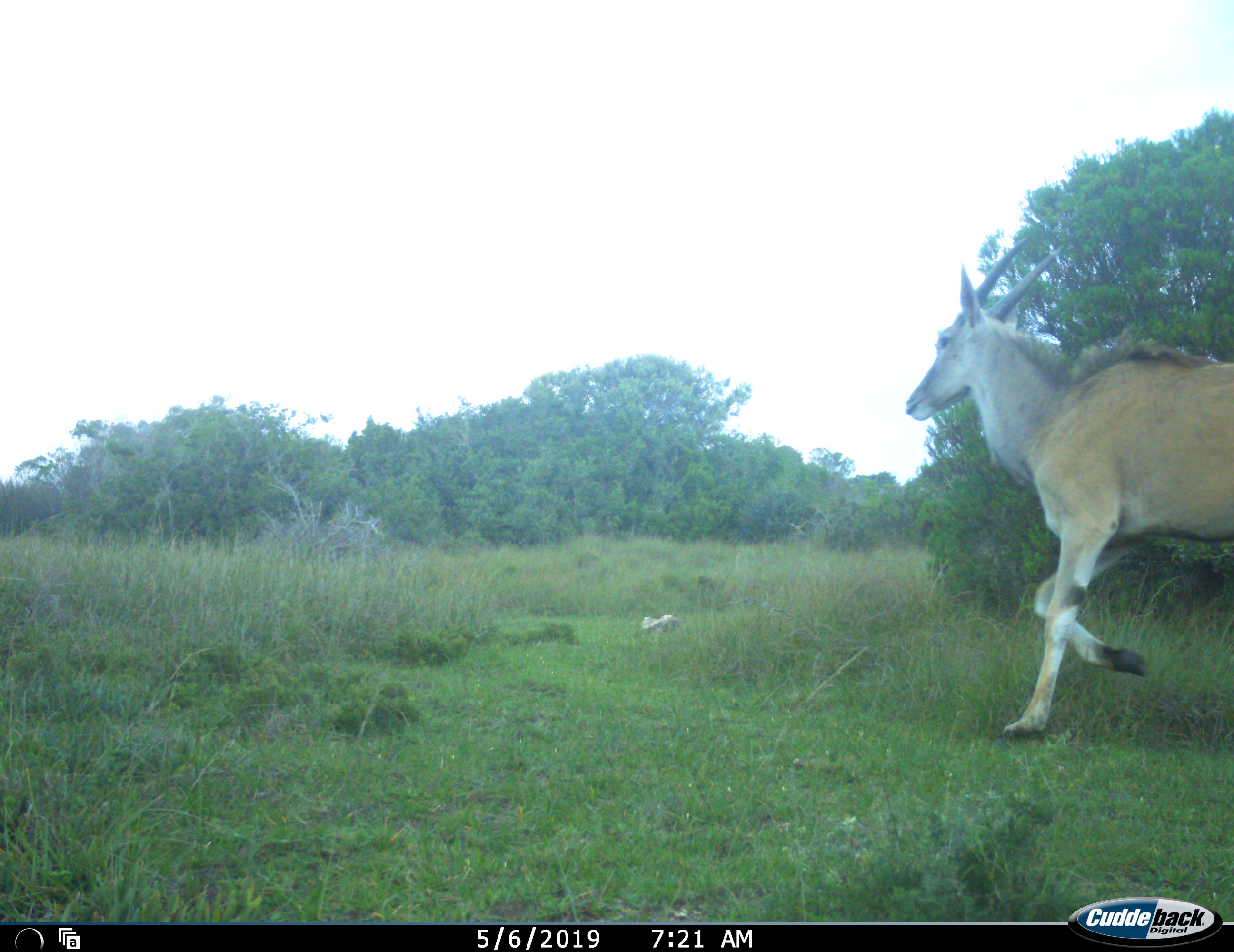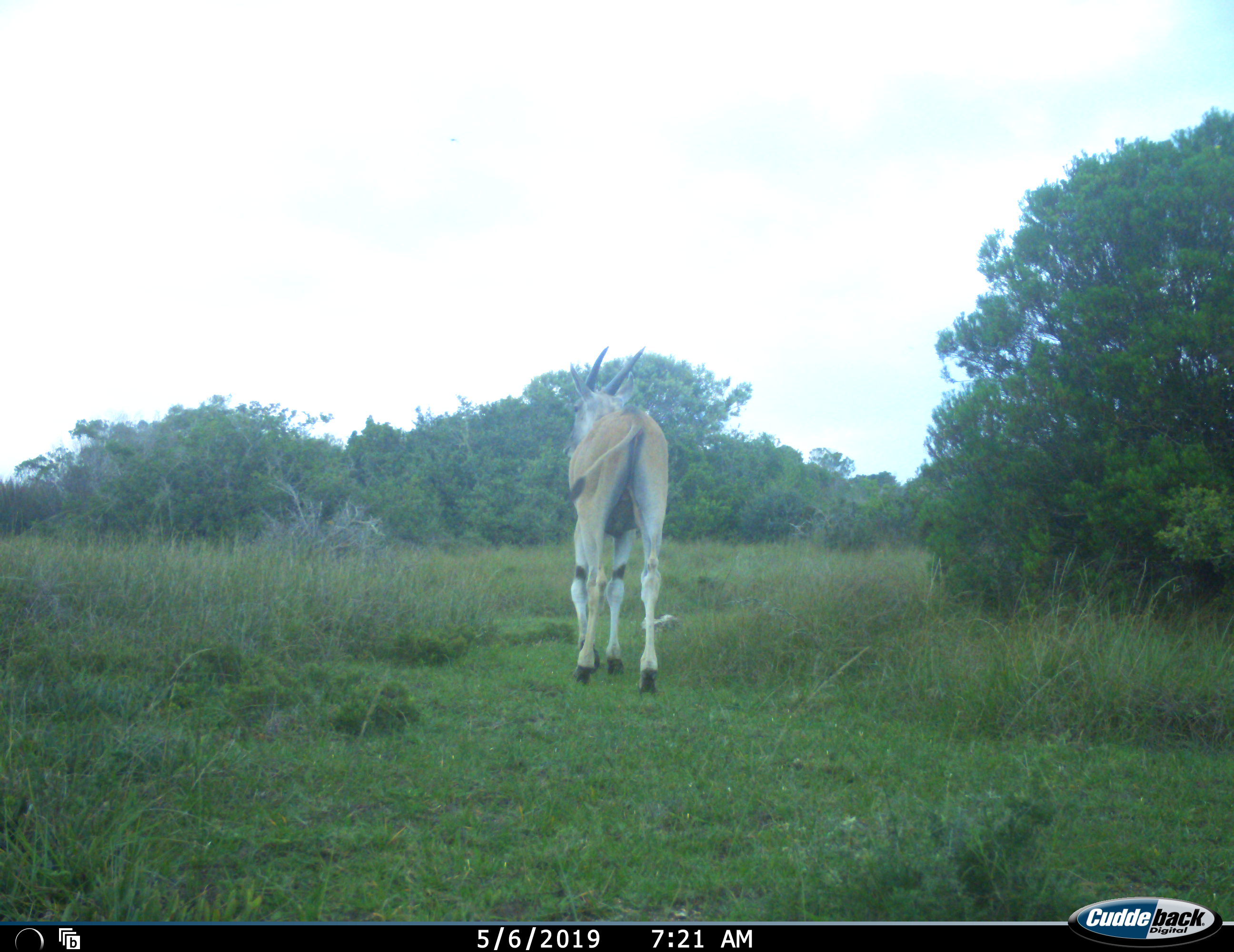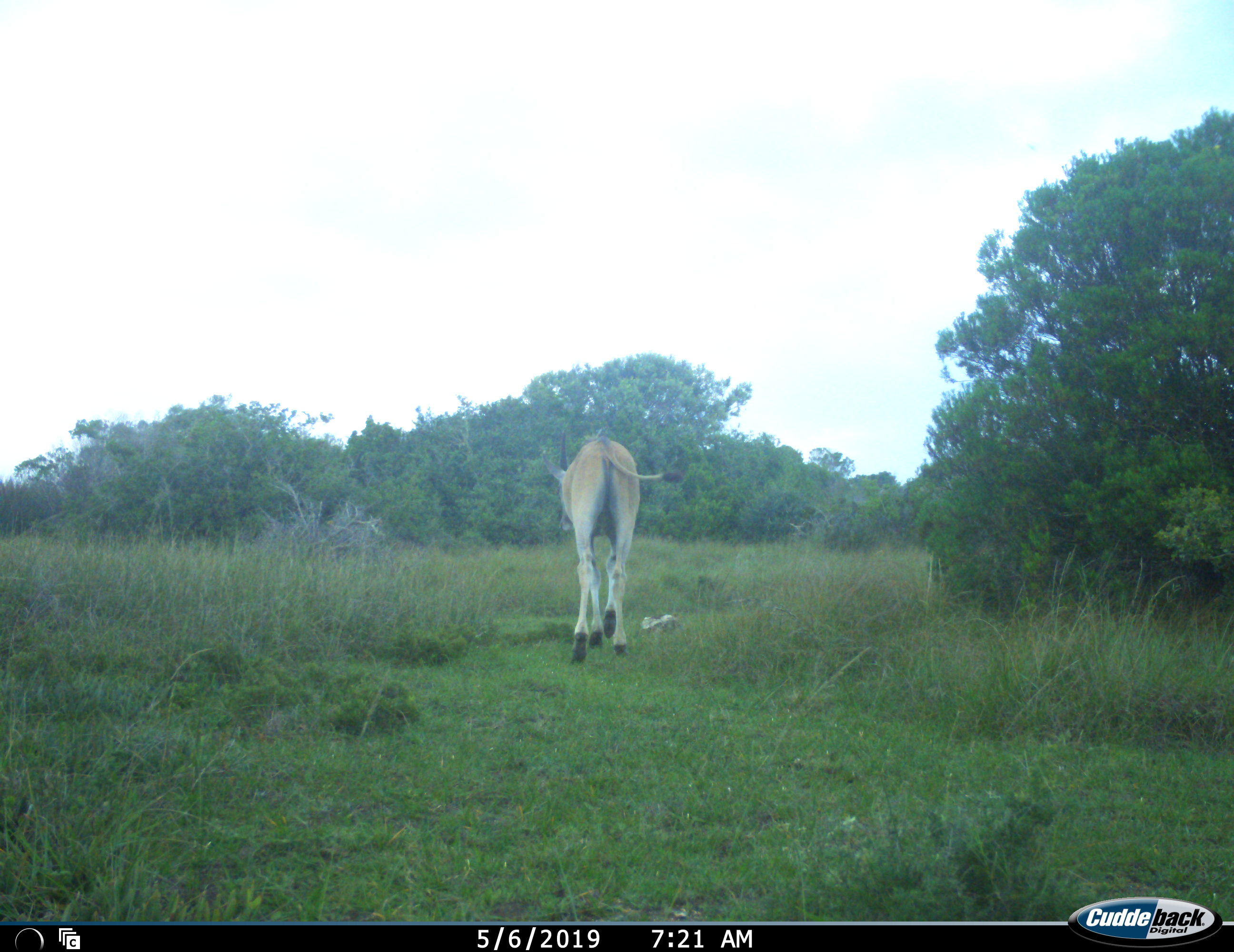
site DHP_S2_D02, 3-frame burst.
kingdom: Animalia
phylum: Chordata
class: Mammalia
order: Artiodactyla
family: Bovidae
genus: Tragelaphus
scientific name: Tragelaphus oryx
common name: eland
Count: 1.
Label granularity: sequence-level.